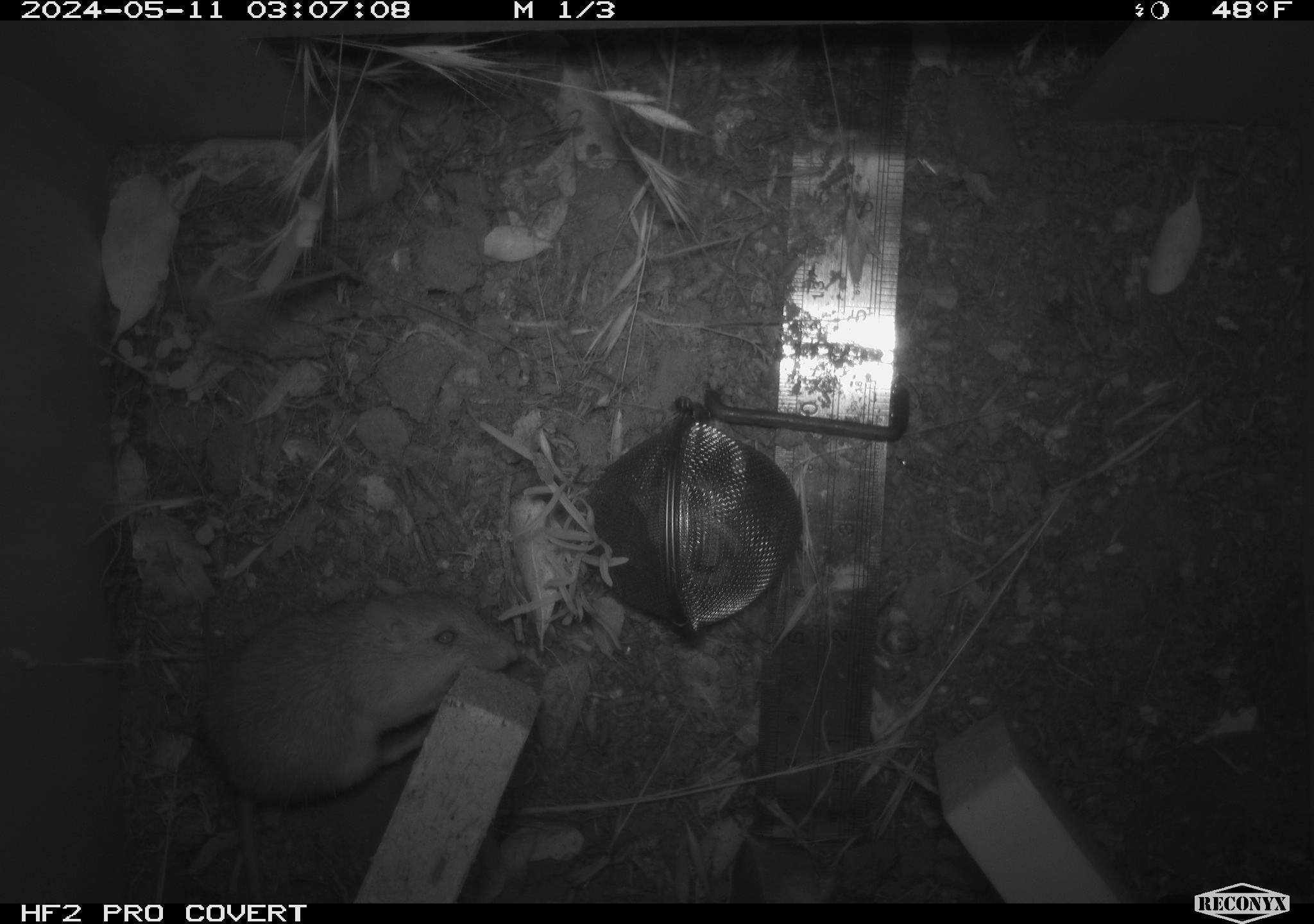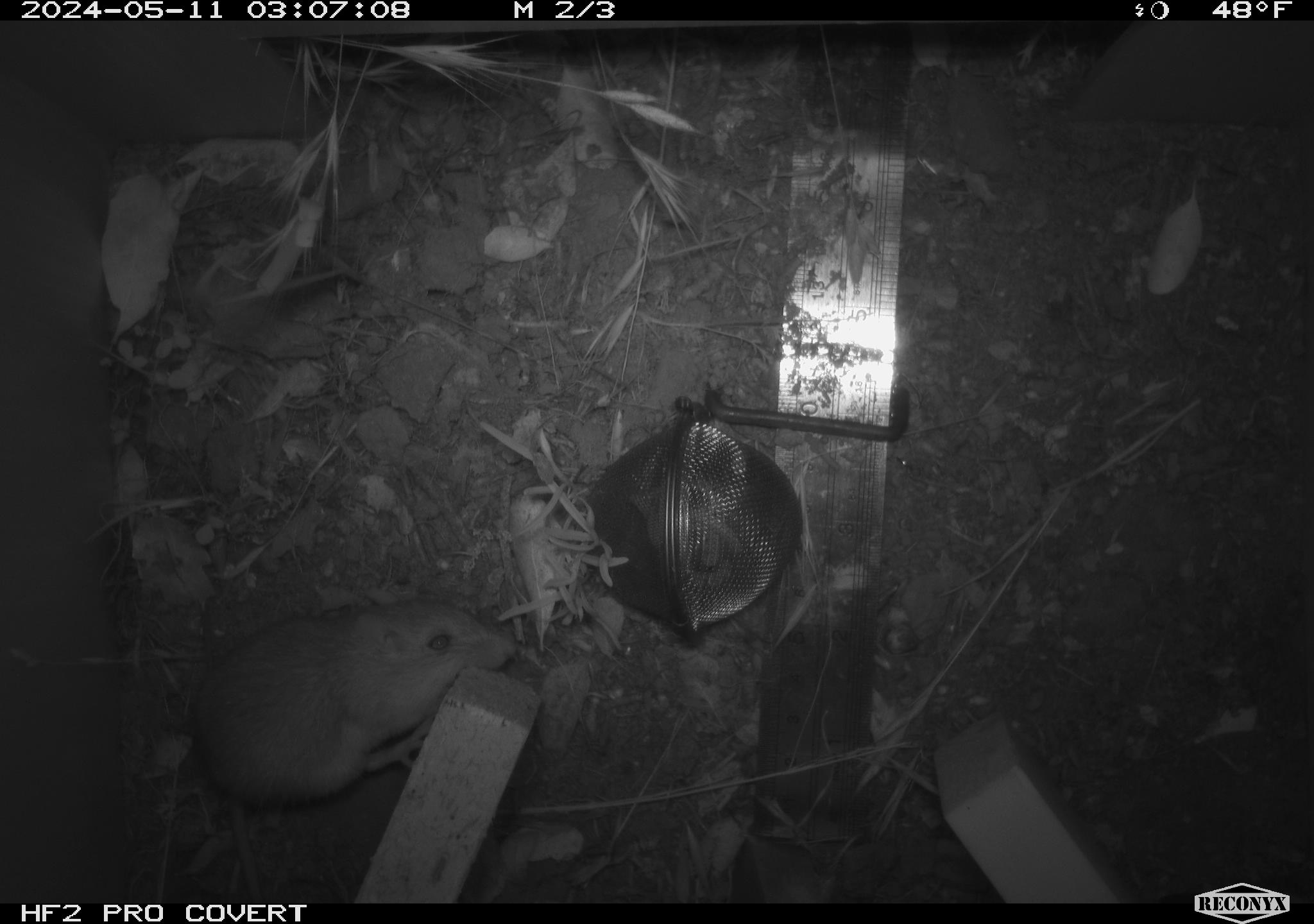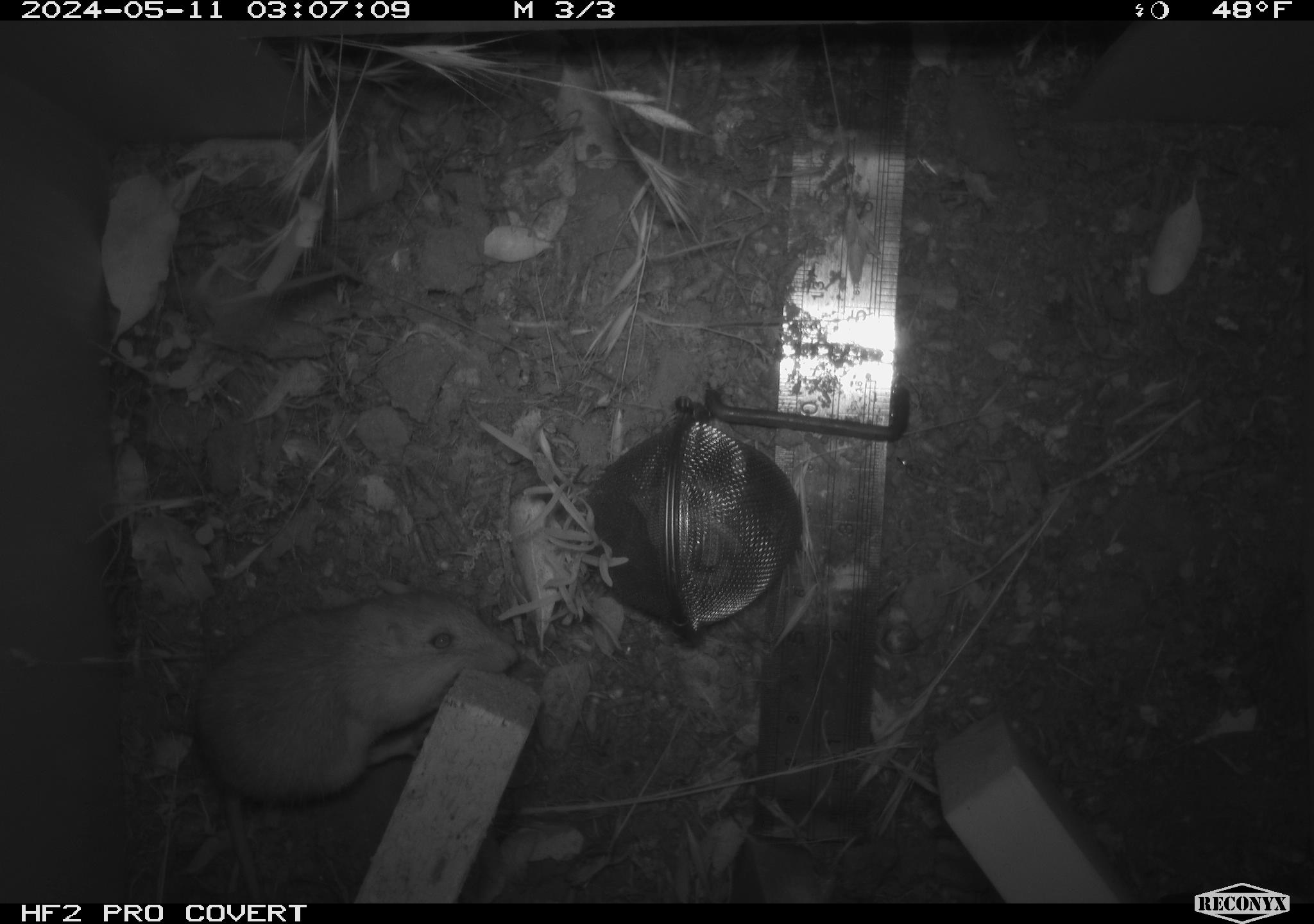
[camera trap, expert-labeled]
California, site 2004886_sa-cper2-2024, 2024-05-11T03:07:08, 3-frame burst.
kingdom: Animalia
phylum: Chordata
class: Mammalia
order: Rodentia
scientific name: Rodentia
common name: rodent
Rodent (Rodentia).